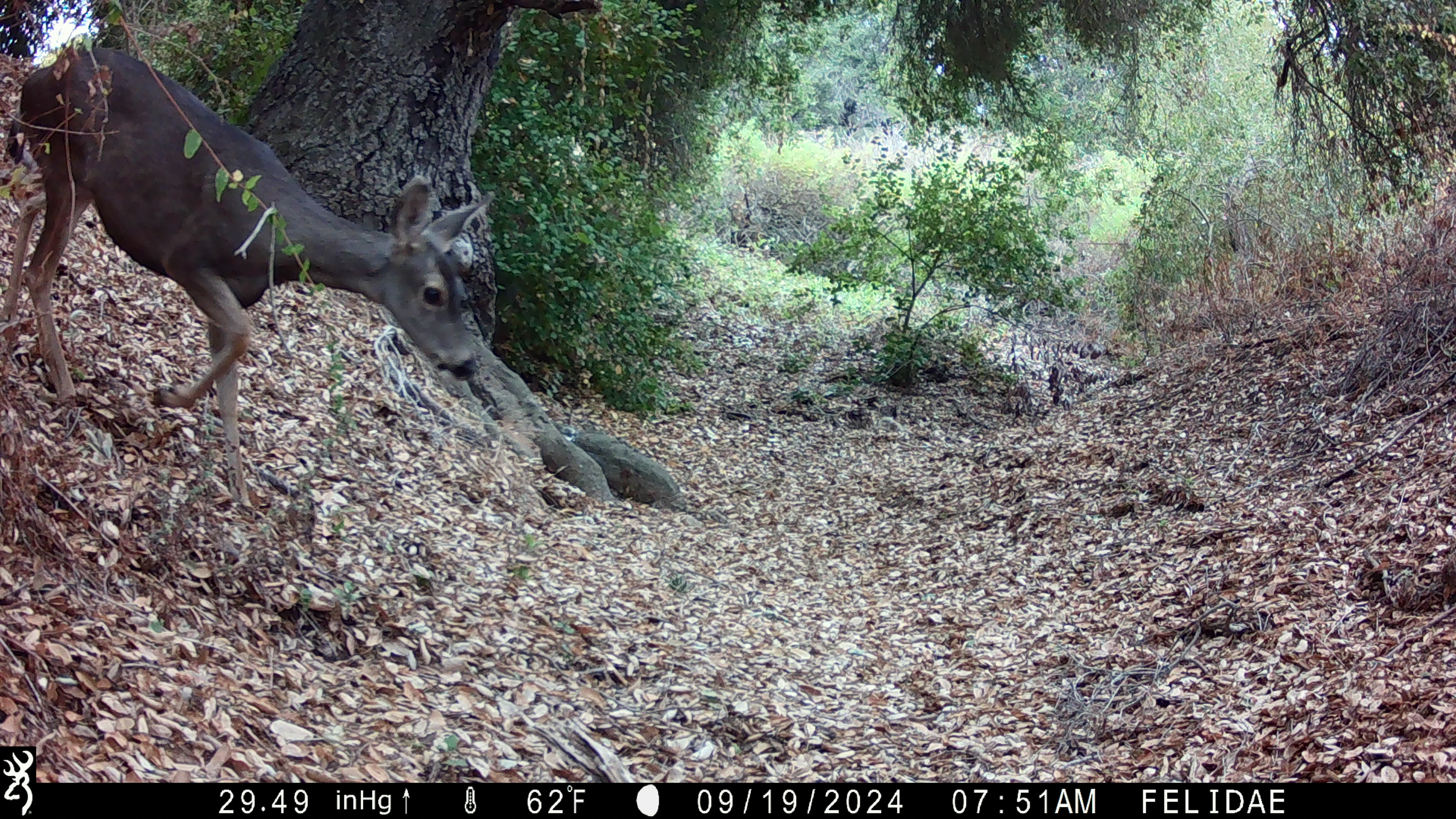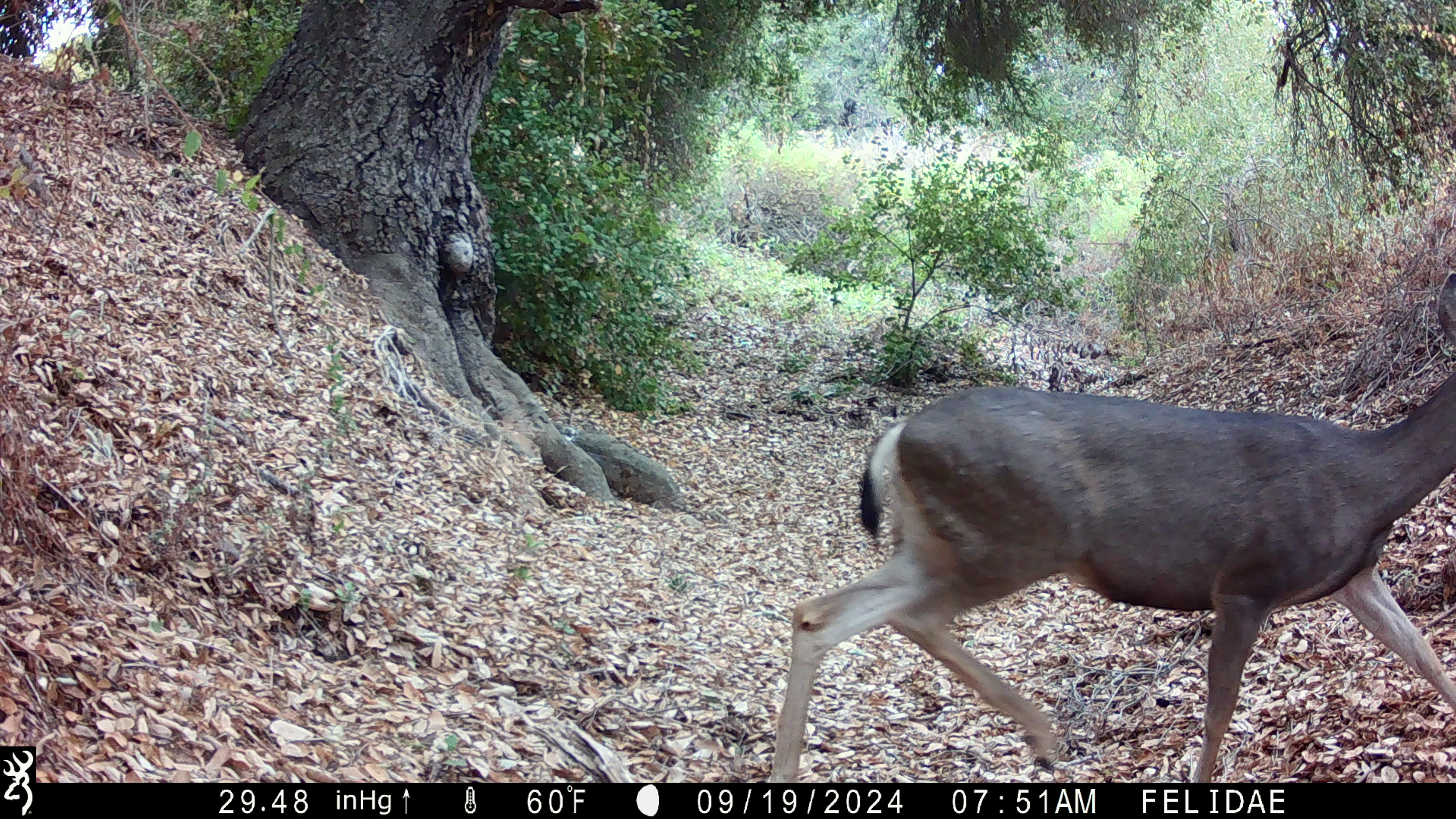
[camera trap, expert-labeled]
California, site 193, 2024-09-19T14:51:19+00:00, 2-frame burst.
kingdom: Animalia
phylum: Chordata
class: Mammalia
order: Artiodactyla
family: Cervidae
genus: Odocoileus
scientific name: Odocoileus hemionus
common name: mule deer